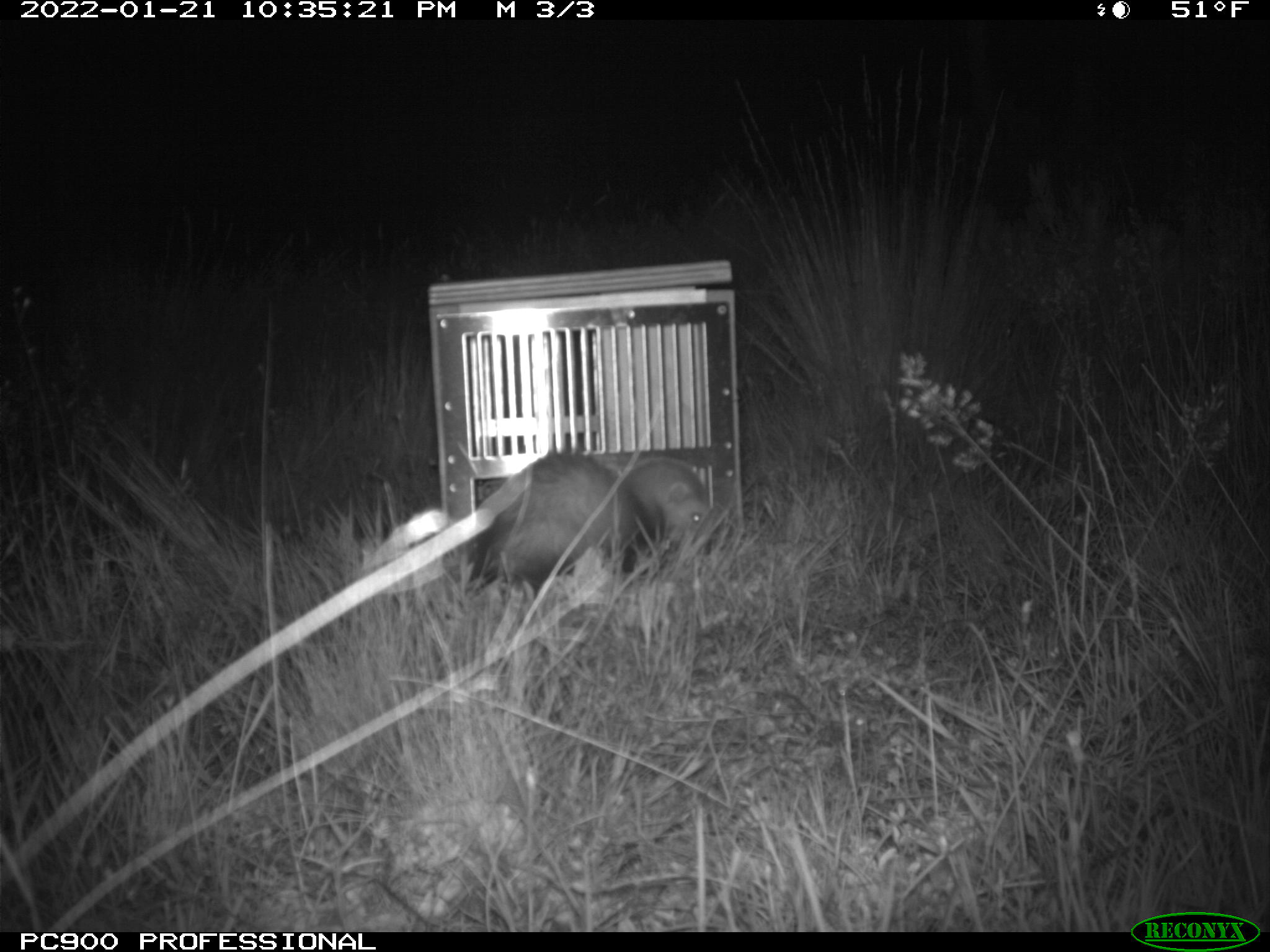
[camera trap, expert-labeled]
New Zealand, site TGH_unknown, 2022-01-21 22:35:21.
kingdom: Animalia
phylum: Chordata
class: Mammalia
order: Carnivora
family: Mustelidae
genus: Mustela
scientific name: Mustela furo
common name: ferret